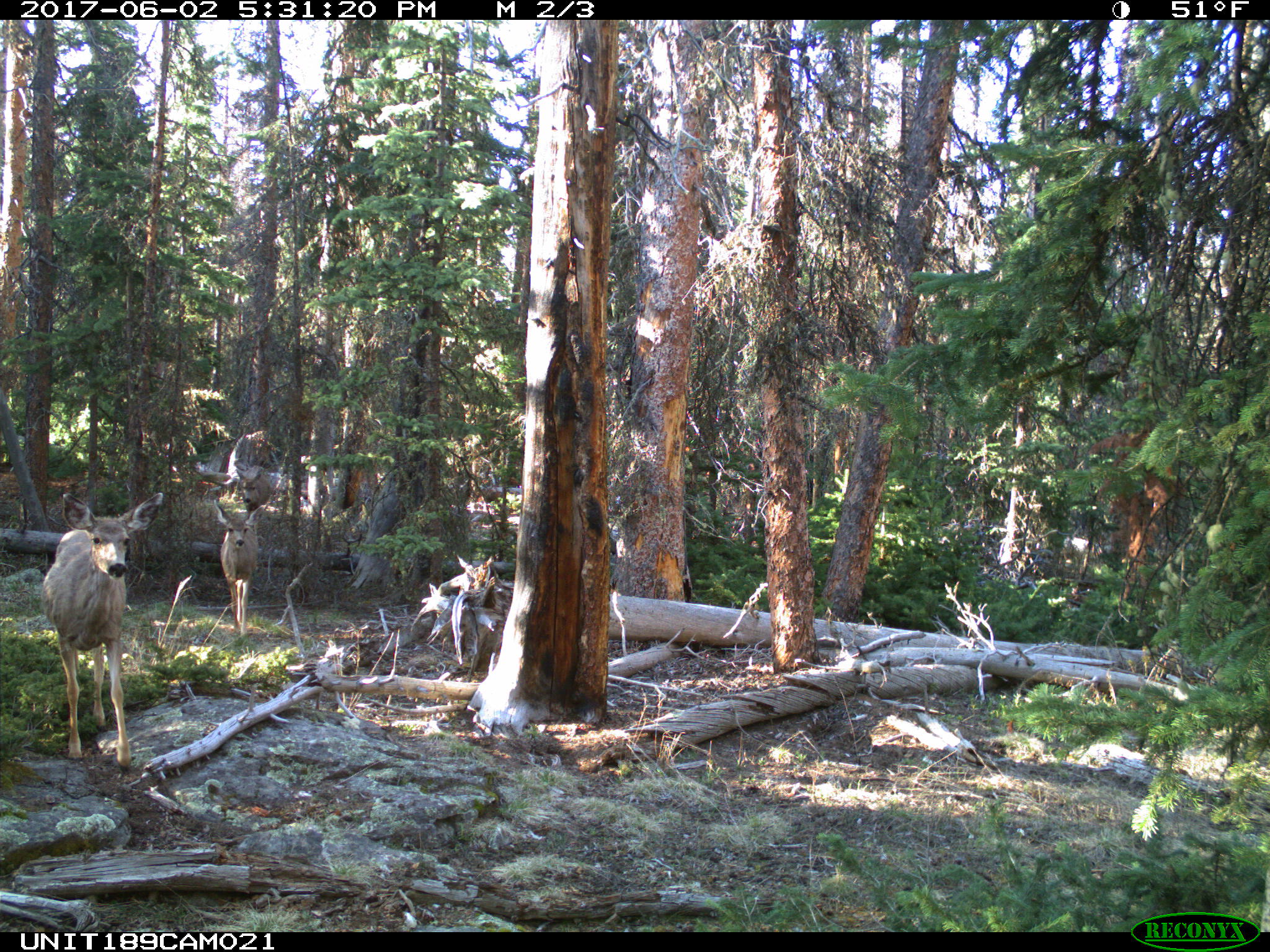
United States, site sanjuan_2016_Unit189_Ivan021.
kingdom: Animalia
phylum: Chordata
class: Mammalia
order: Artiodactyla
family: Cervidae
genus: Odocoileus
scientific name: Odocoileus hemionus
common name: mule deer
Odocoileus hemionus (mule deer).